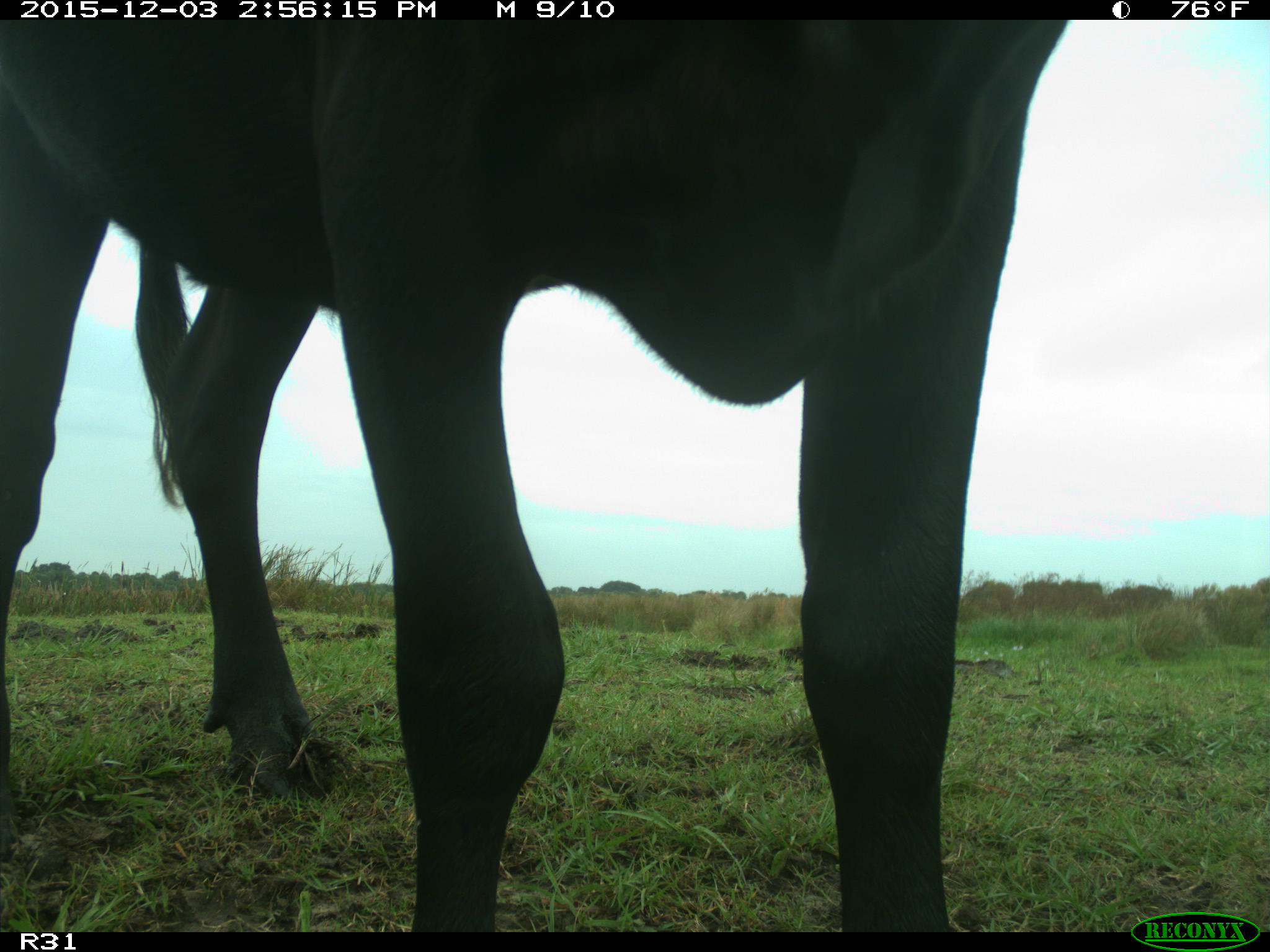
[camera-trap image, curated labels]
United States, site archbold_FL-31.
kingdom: Animalia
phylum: Chordata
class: Mammalia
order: Artiodactyla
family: Bovidae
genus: Bos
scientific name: Bos taurus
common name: domestic cow